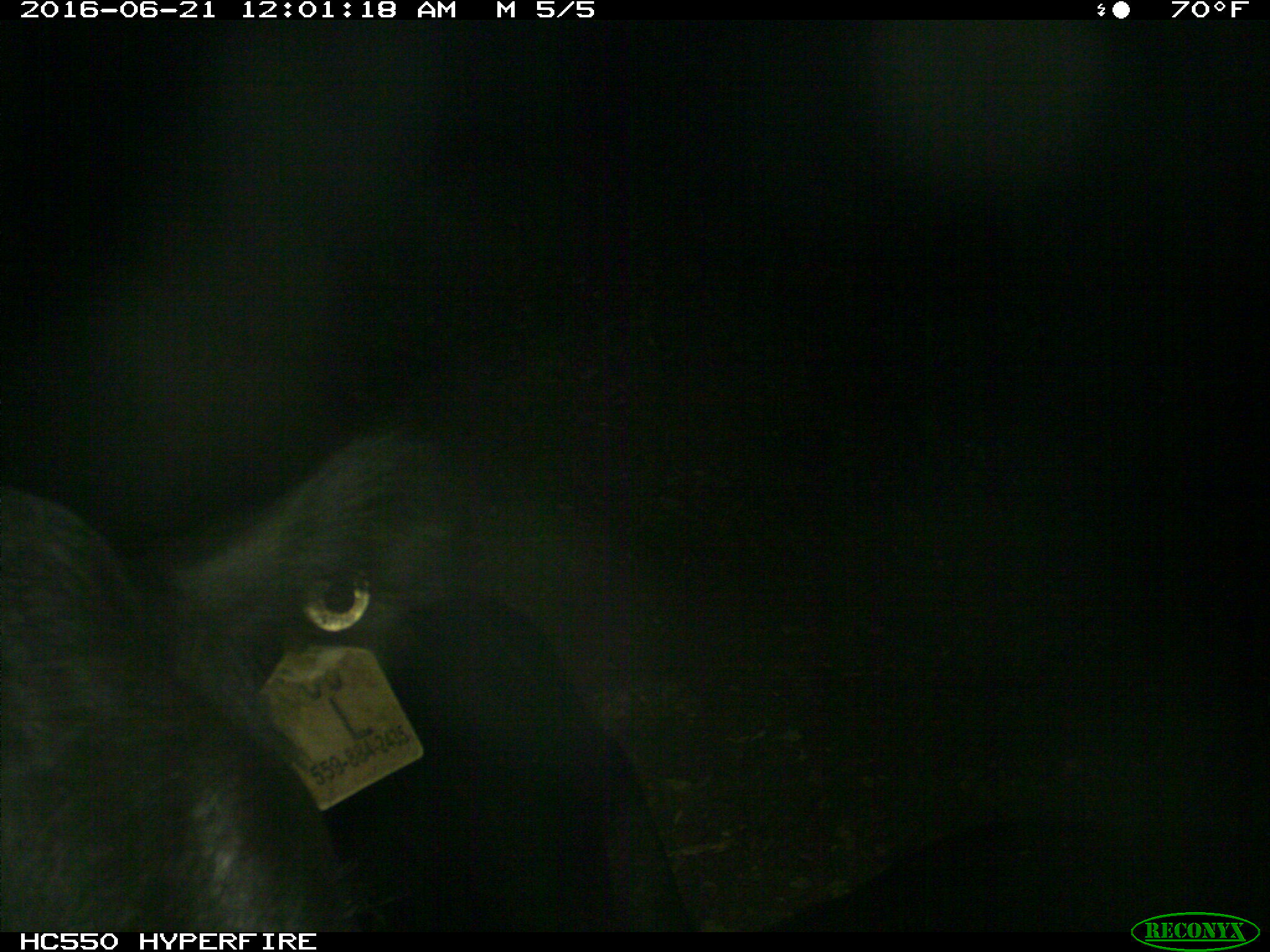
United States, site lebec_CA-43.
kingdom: Animalia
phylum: Chordata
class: Mammalia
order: Artiodactyla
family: Bovidae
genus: Bos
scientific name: Bos taurus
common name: domestic cow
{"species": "Bos taurus (domestic cow)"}